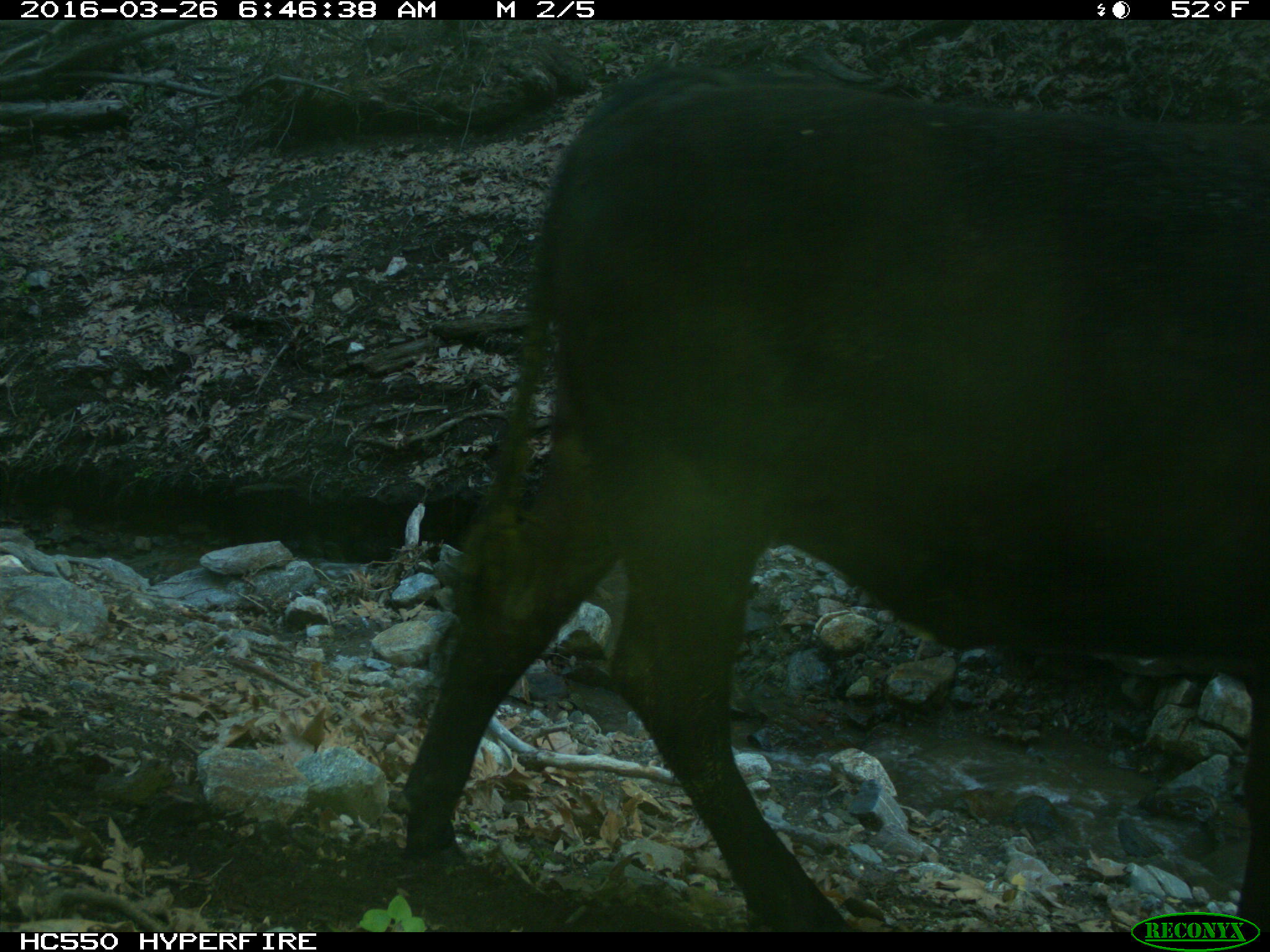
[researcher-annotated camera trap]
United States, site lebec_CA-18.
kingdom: Animalia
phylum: Chordata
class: Mammalia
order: Artiodactyla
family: Bovidae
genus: Bos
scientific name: Bos taurus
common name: domestic cow